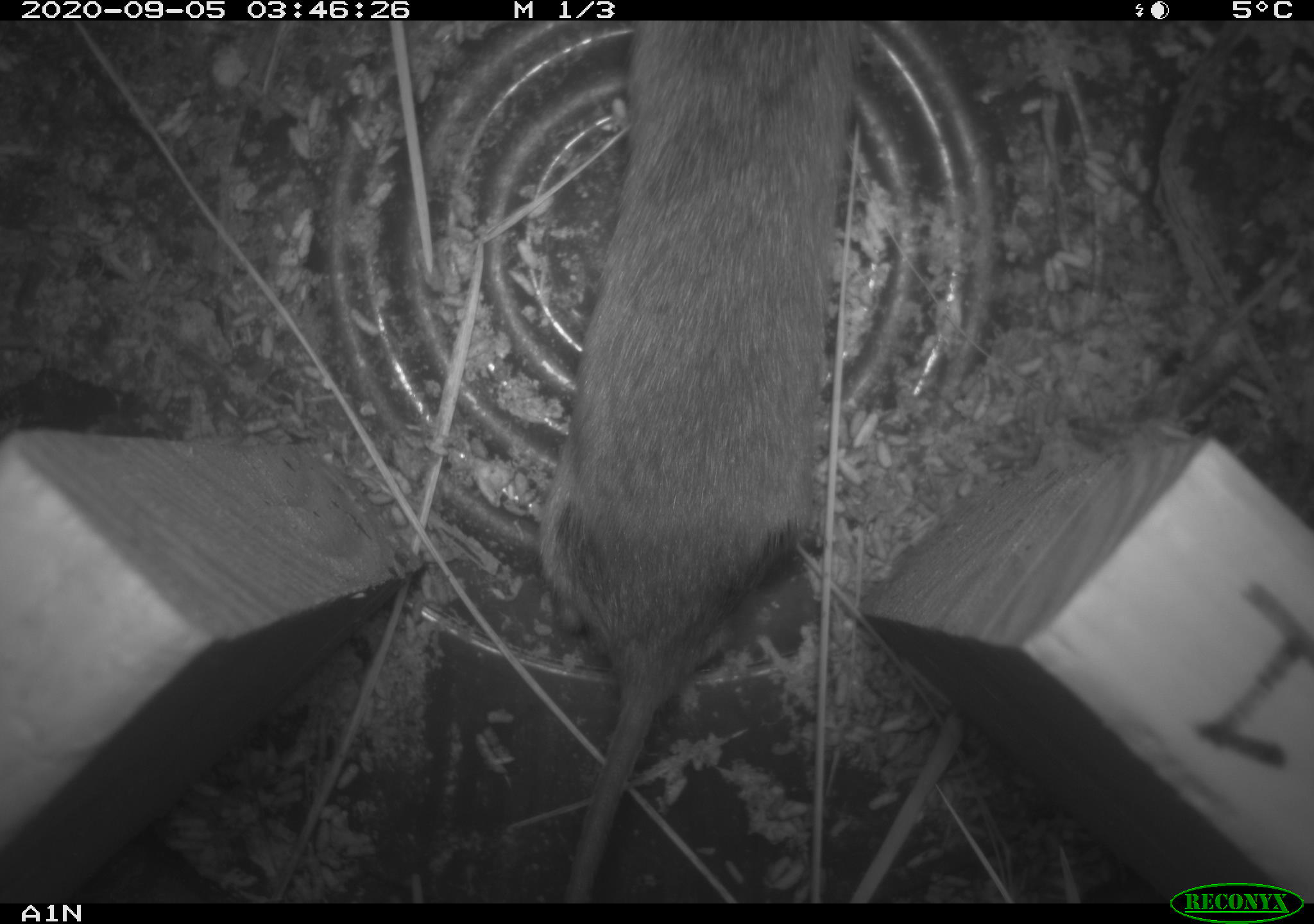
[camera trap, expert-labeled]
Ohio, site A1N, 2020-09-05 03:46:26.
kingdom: Animalia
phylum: Chordata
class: Mammalia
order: Rodentia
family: Cricetidae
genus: Microtus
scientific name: Microtus pennsylvanicus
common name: meadow vole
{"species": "meadow vole (Microtus pennsylvanicus)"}